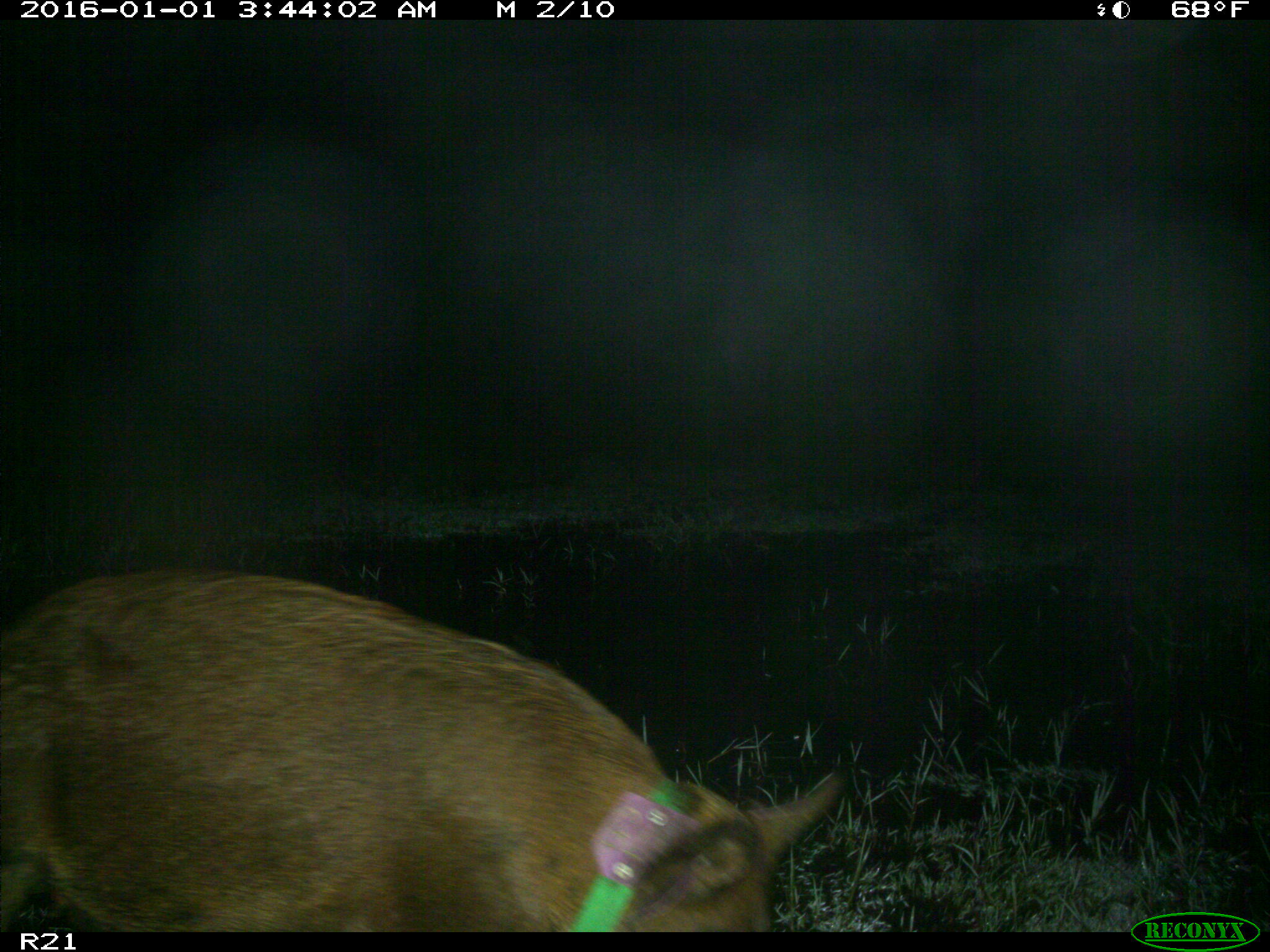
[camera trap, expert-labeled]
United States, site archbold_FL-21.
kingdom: Animalia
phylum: Chordata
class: Mammalia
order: Artiodactyla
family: Suidae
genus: Sus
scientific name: Sus scrofa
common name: wild boar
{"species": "Sus scrofa (wild boar)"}